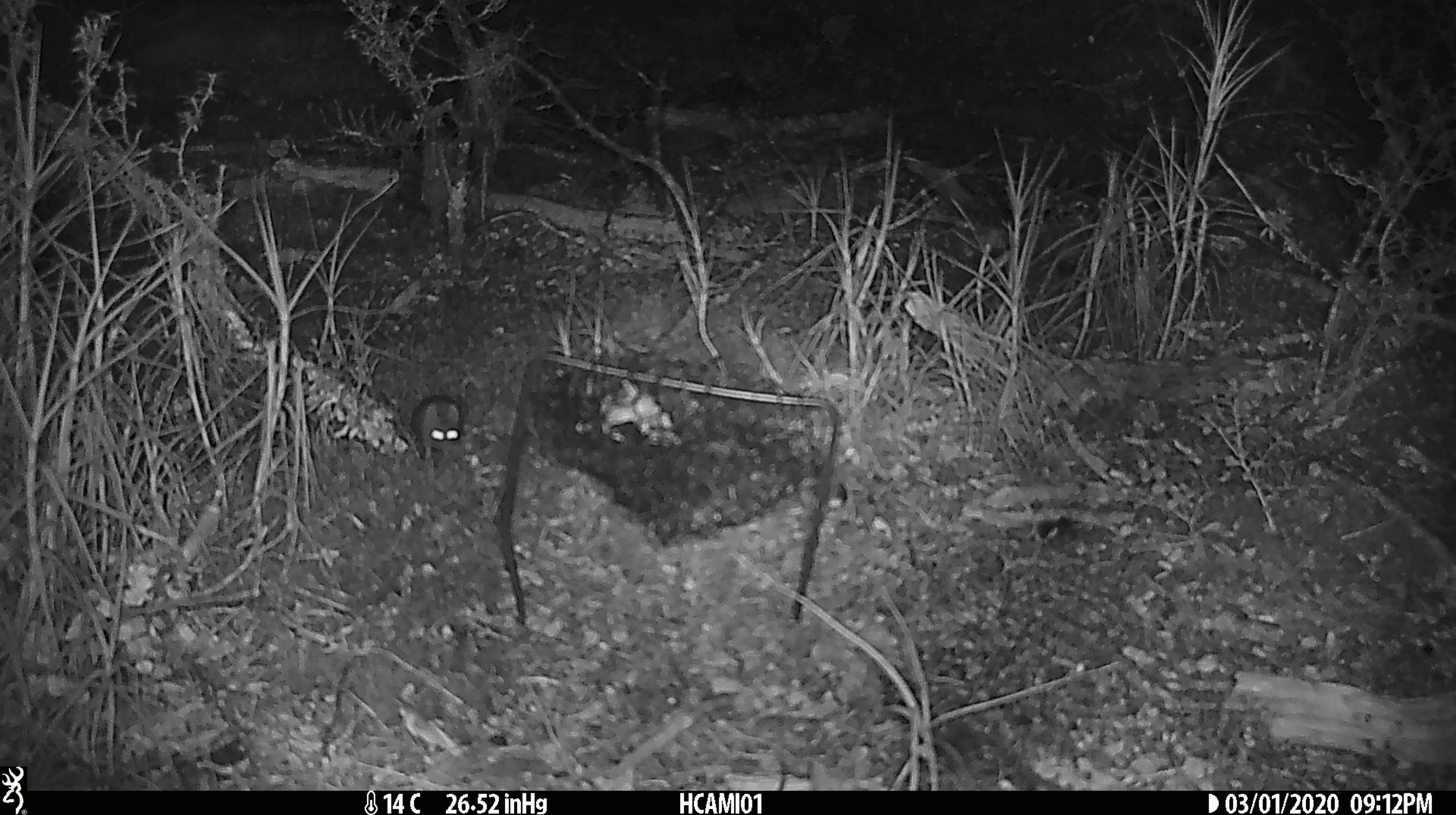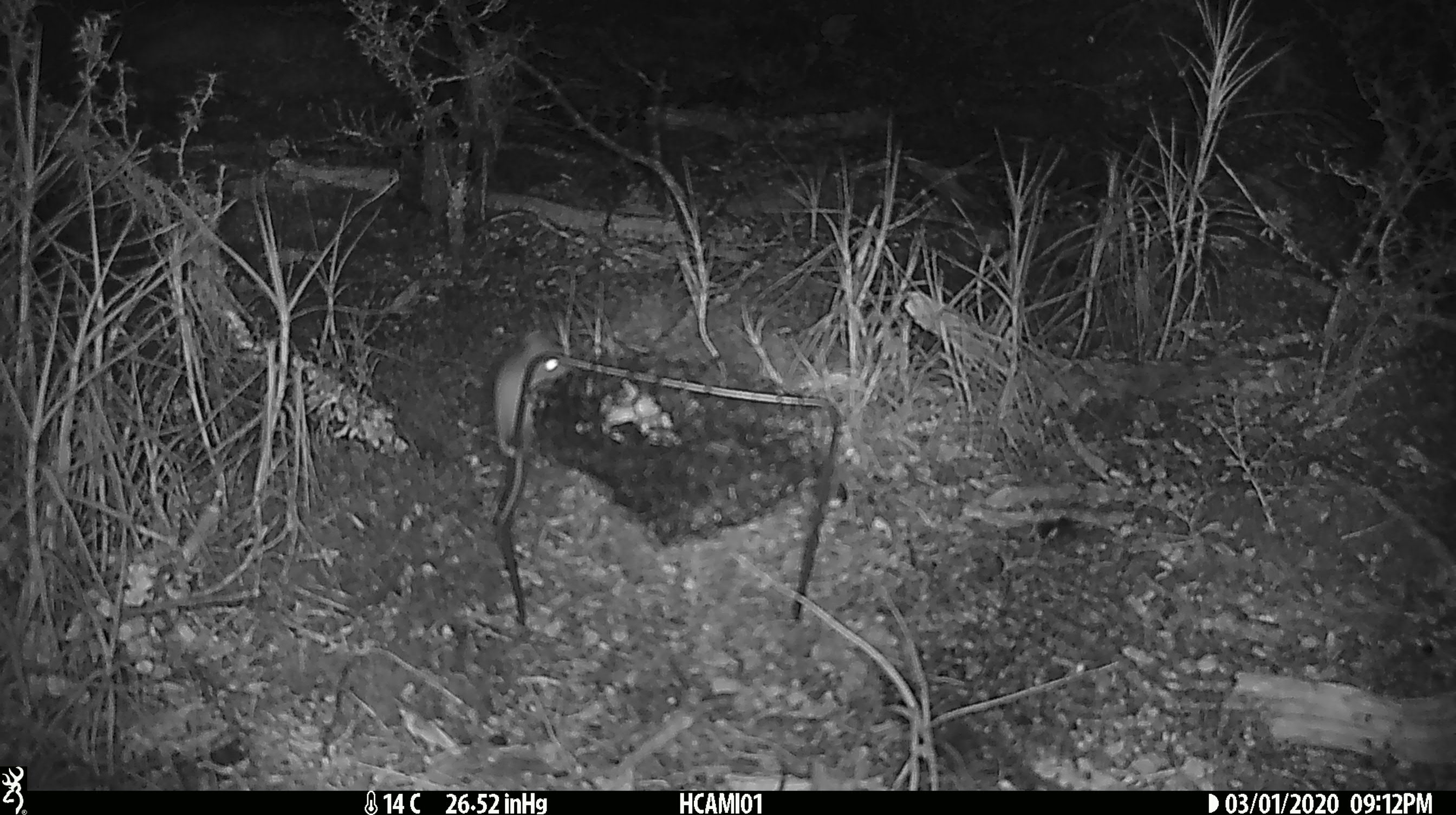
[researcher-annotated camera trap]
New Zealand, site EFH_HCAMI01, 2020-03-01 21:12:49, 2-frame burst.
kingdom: Animalia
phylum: Chordata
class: Mammalia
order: Rodentia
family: Muridae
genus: Mus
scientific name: Mus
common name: mouse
Mouse (Mus).